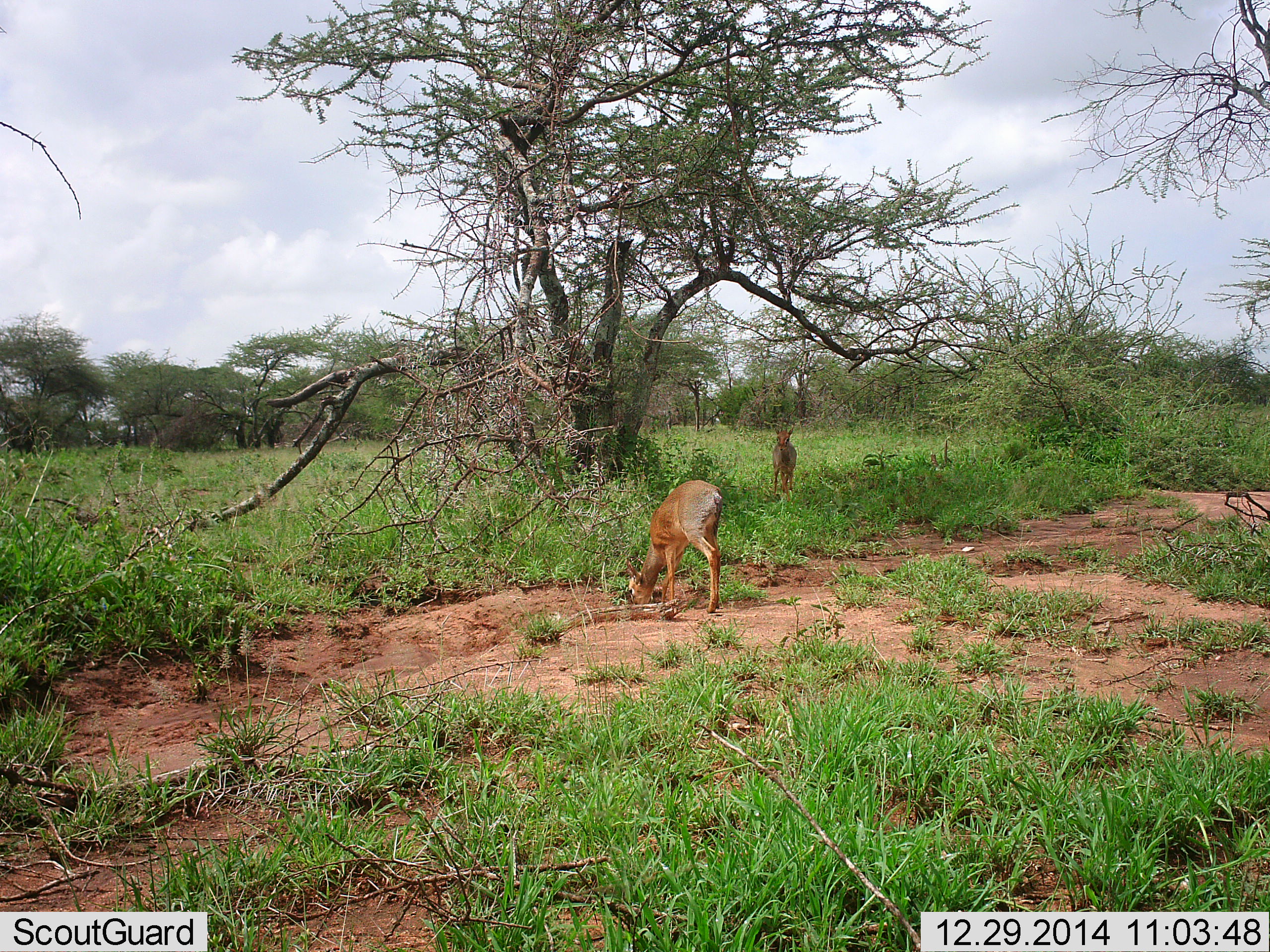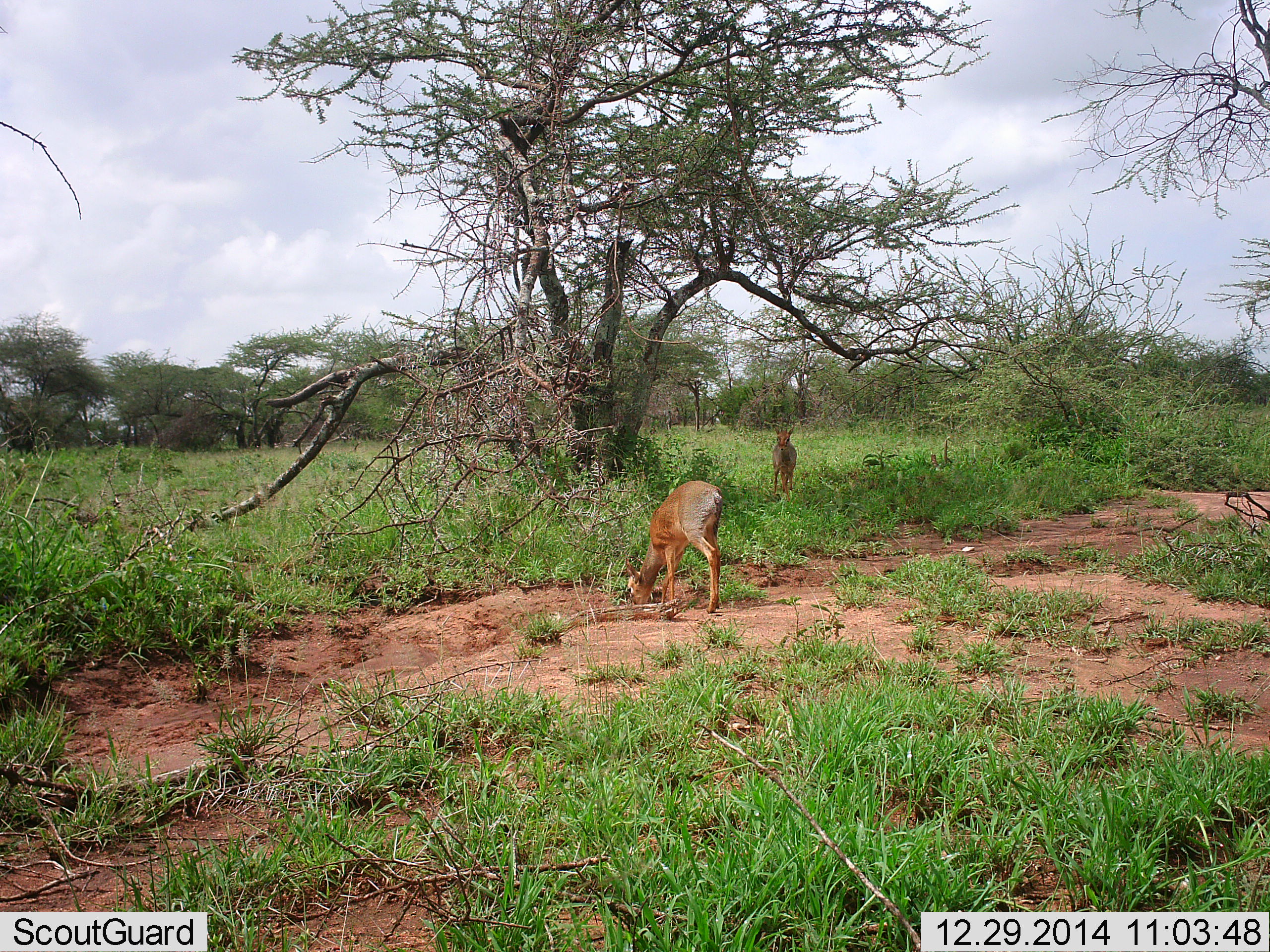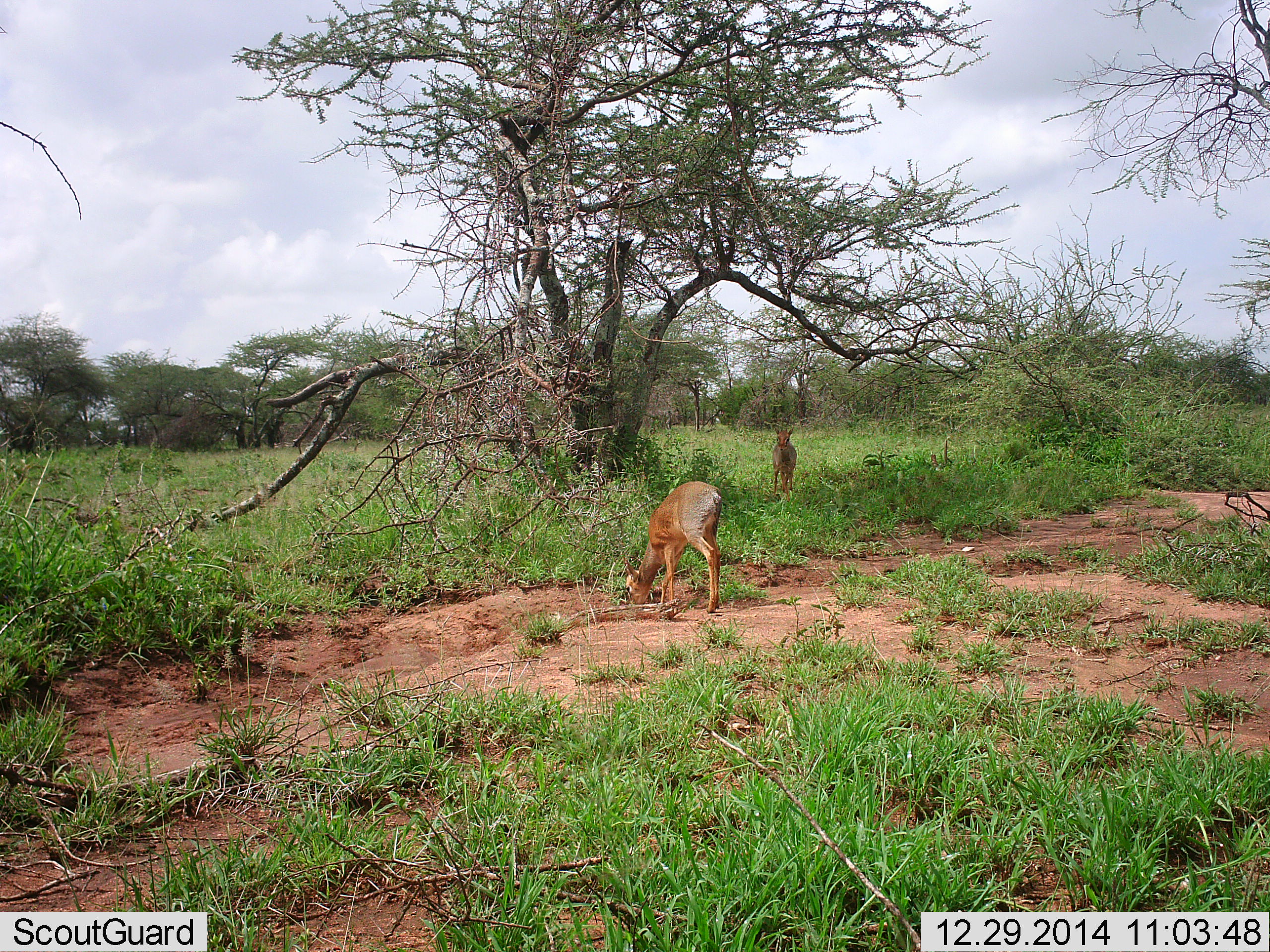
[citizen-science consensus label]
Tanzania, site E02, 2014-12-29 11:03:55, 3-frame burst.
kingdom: Animalia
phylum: Chordata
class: Mammalia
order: Artiodactyla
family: Bovidae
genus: Madoqua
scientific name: Madoqua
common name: dikdik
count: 2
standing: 100%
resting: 0%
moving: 0%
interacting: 0%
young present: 0%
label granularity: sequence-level